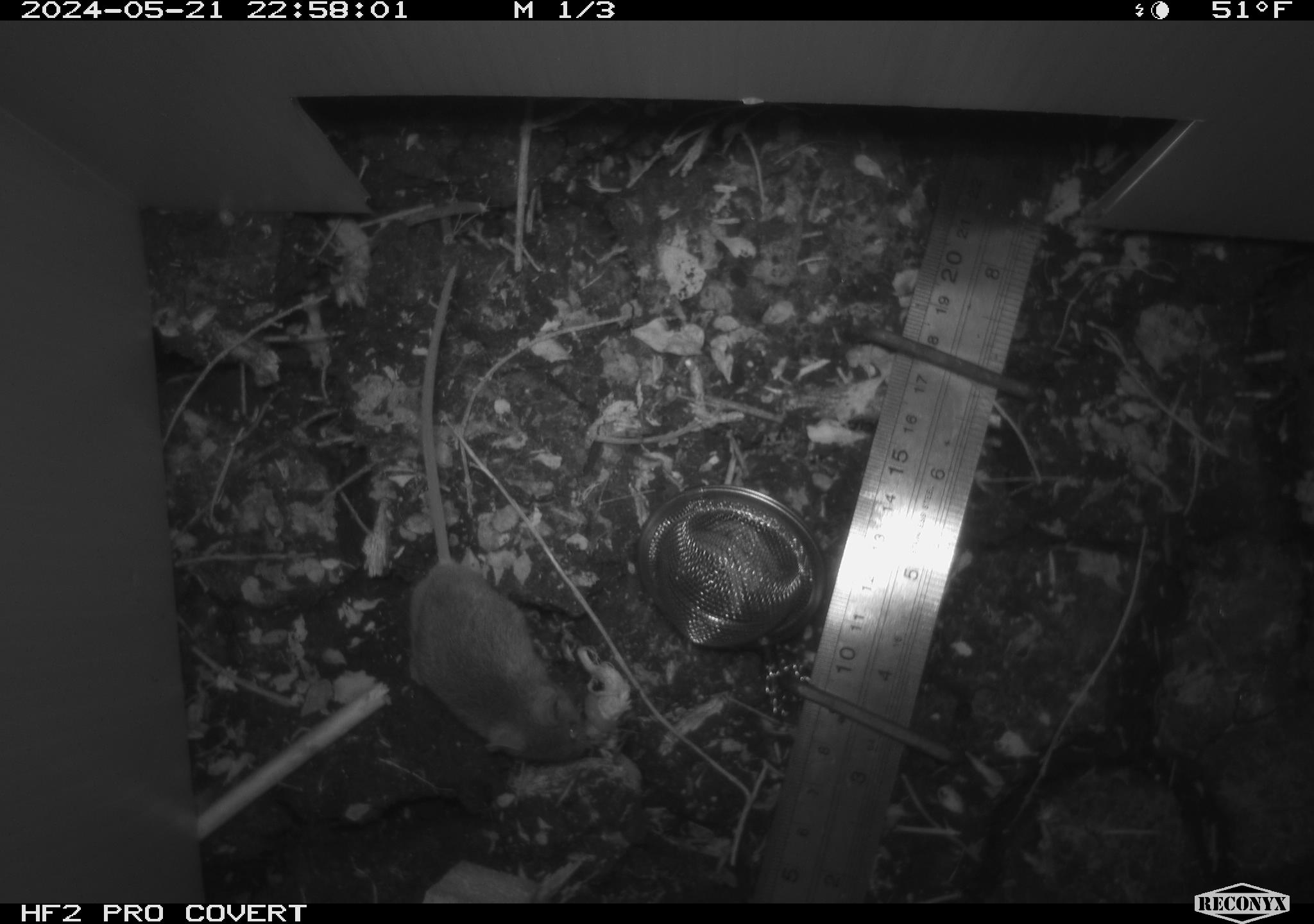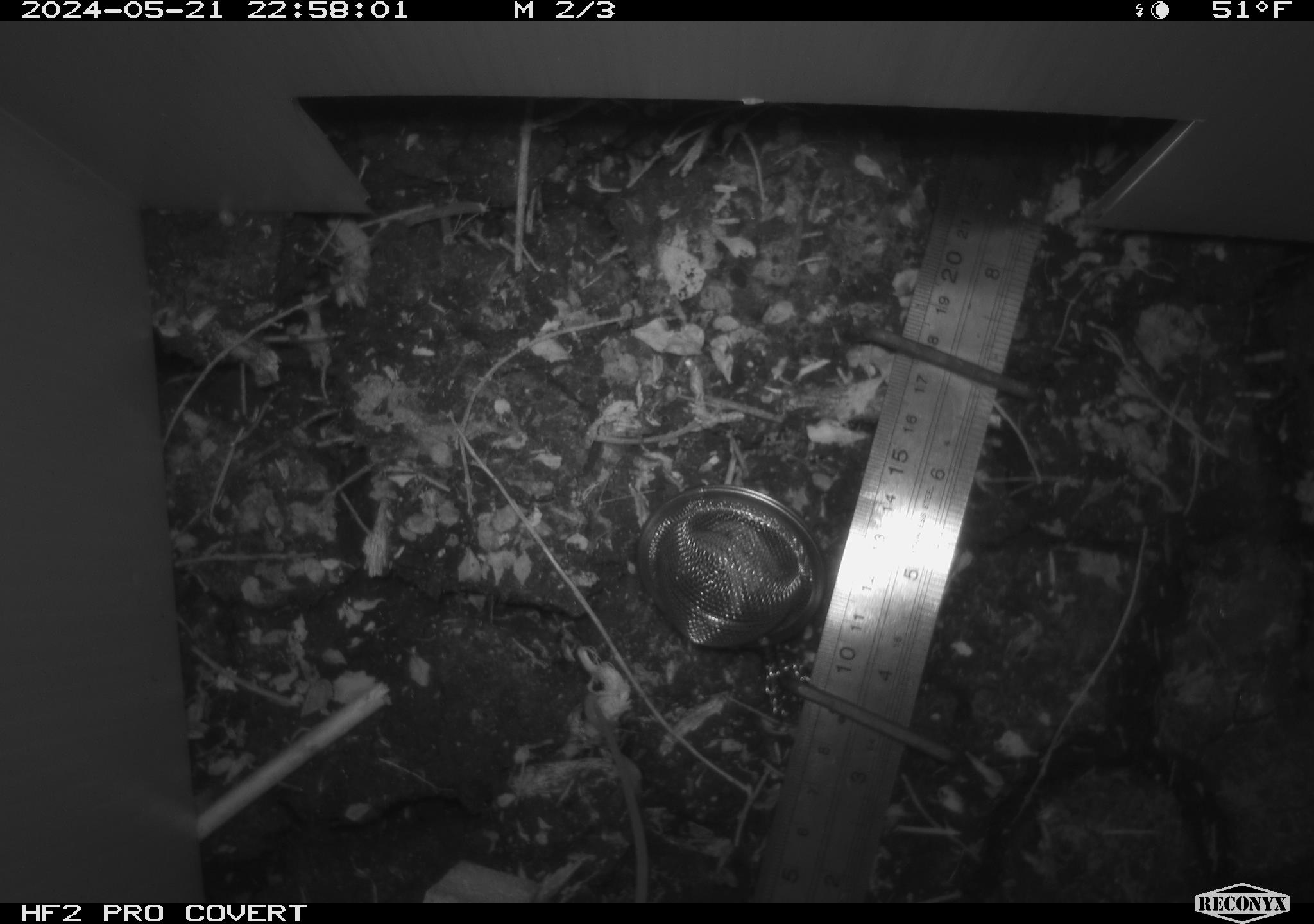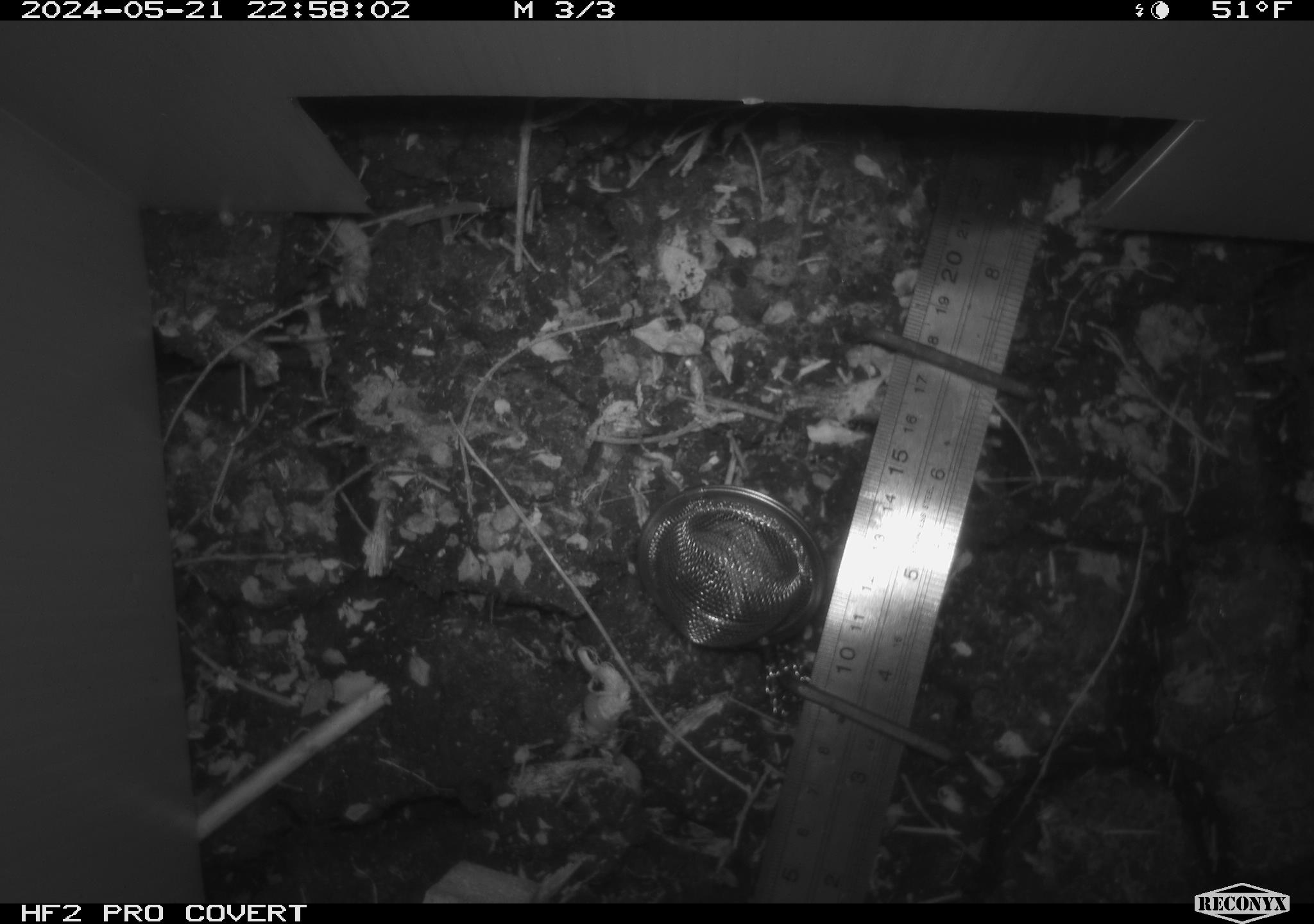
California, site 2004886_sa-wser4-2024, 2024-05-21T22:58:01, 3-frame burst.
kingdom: Animalia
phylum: Chordata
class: Mammalia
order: Rodentia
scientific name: Rodentia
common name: mouse species